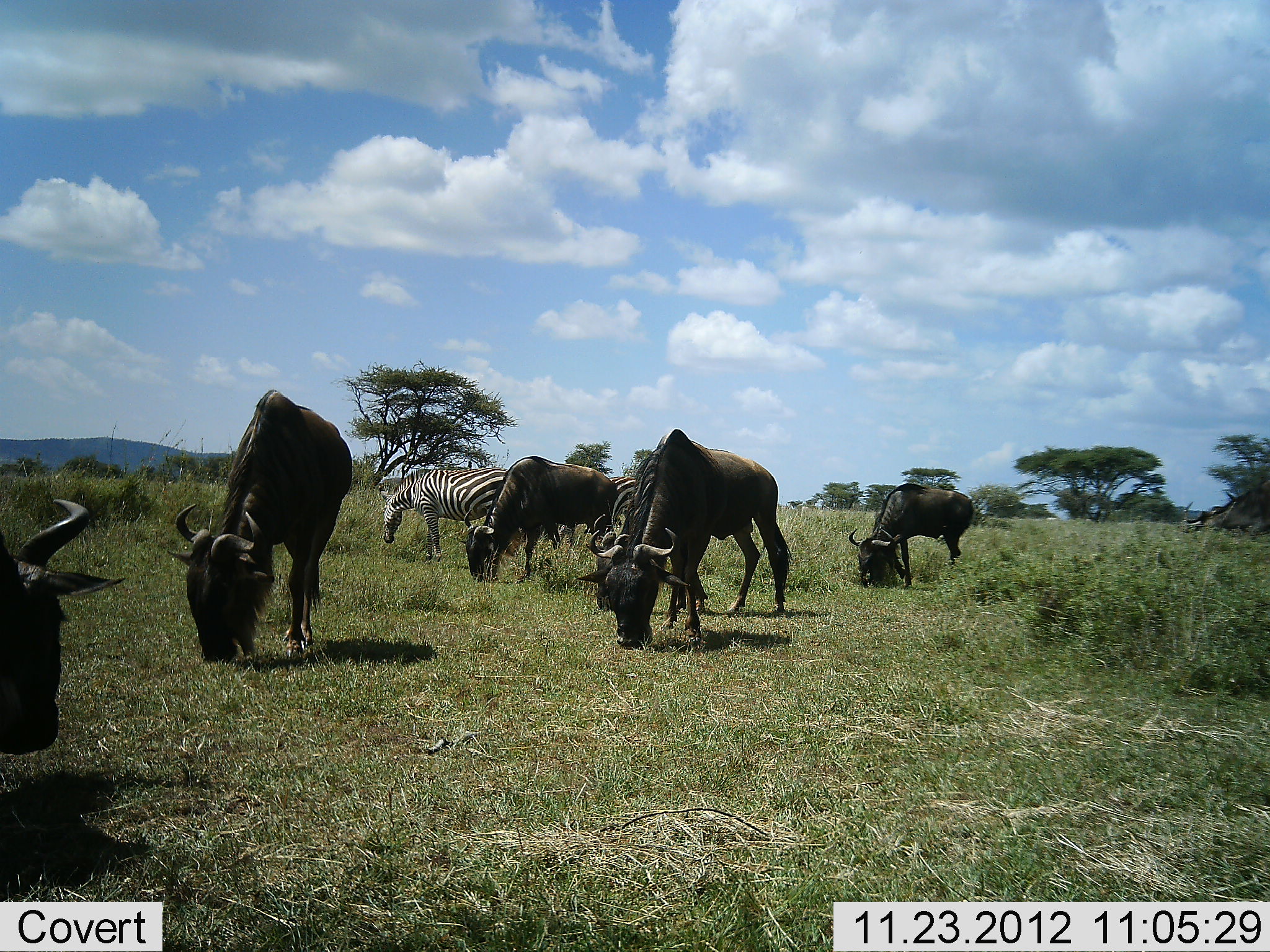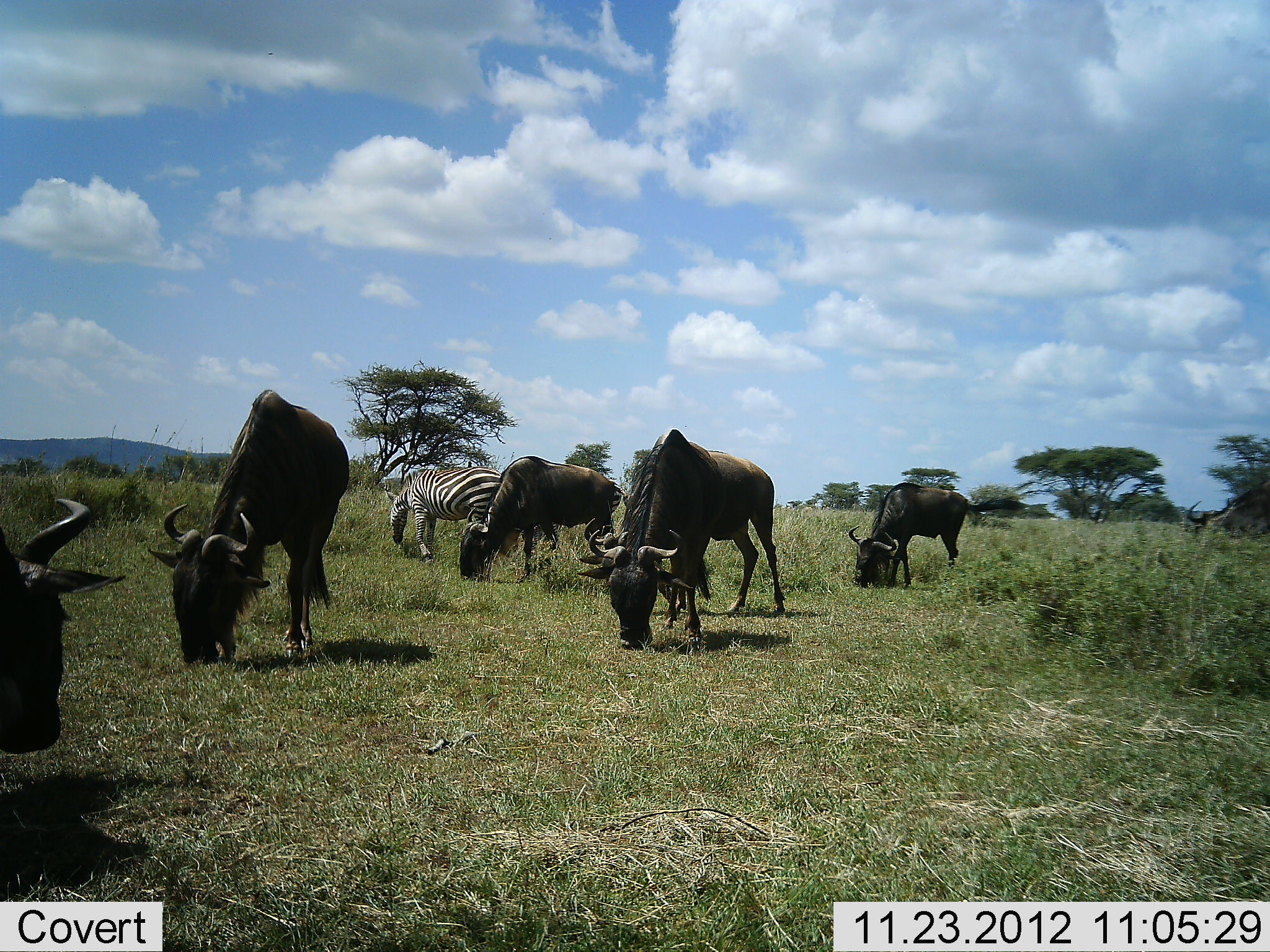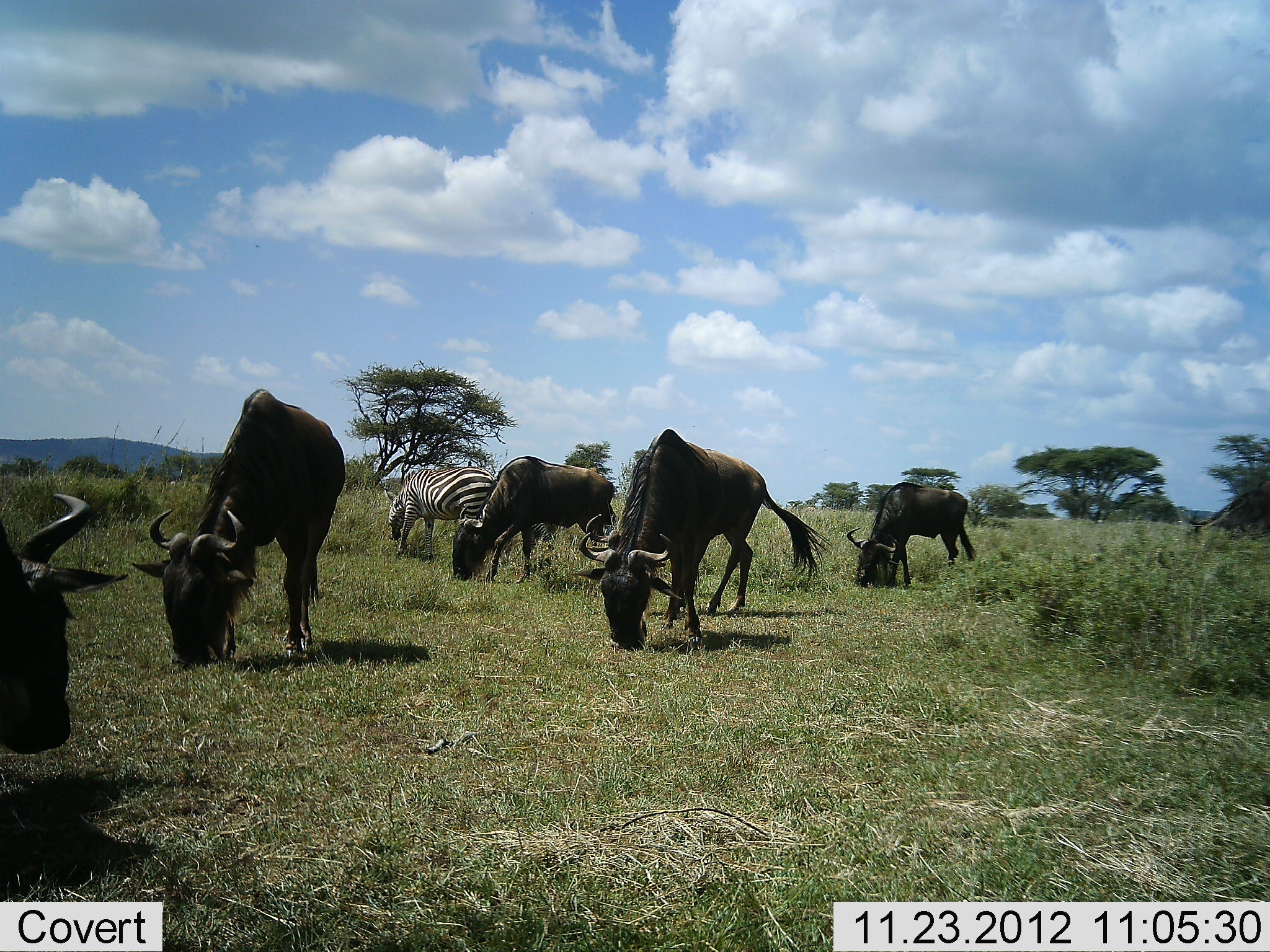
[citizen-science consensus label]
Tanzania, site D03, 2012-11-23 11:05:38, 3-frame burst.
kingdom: Animalia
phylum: Chordata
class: Mammalia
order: Artiodactyla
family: Bovidae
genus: Connochaetes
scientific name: Connochaetes taurinus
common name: blue wildebeest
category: wildebeest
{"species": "wildebeest (blue wildebeest) (Connochaetes taurinus)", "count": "5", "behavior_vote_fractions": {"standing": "24%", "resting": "5%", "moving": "0%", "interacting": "0%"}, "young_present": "0%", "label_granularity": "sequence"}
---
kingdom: Animalia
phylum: Chordata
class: Mammalia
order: Perissodactyla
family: Equidae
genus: Equus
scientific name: Equus quagga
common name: plains zebra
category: zebra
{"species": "zebra (plains zebra) (Equus quagga)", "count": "1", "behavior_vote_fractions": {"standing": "16%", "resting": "0%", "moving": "11%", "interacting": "0%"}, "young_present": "0%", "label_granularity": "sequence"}